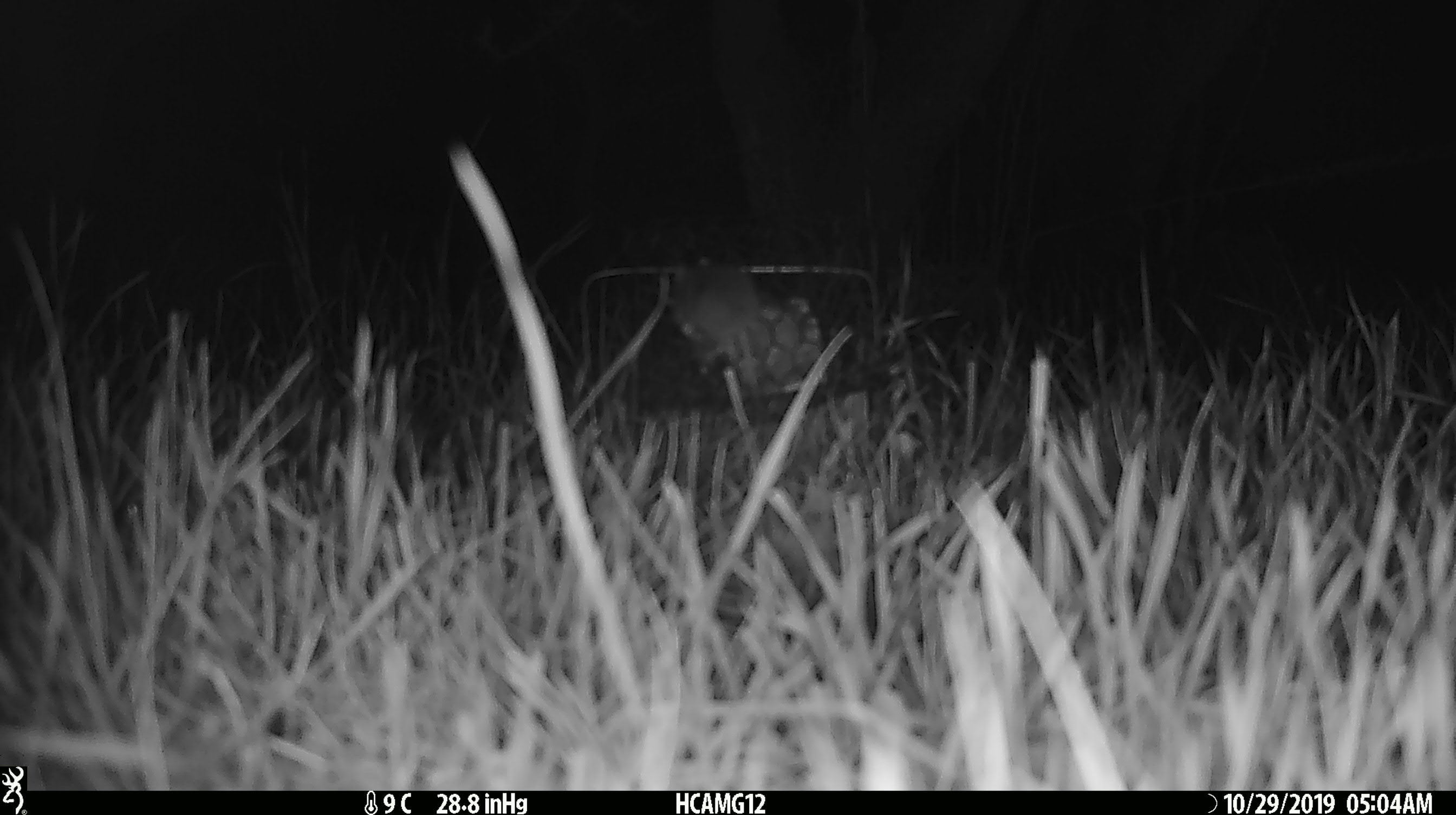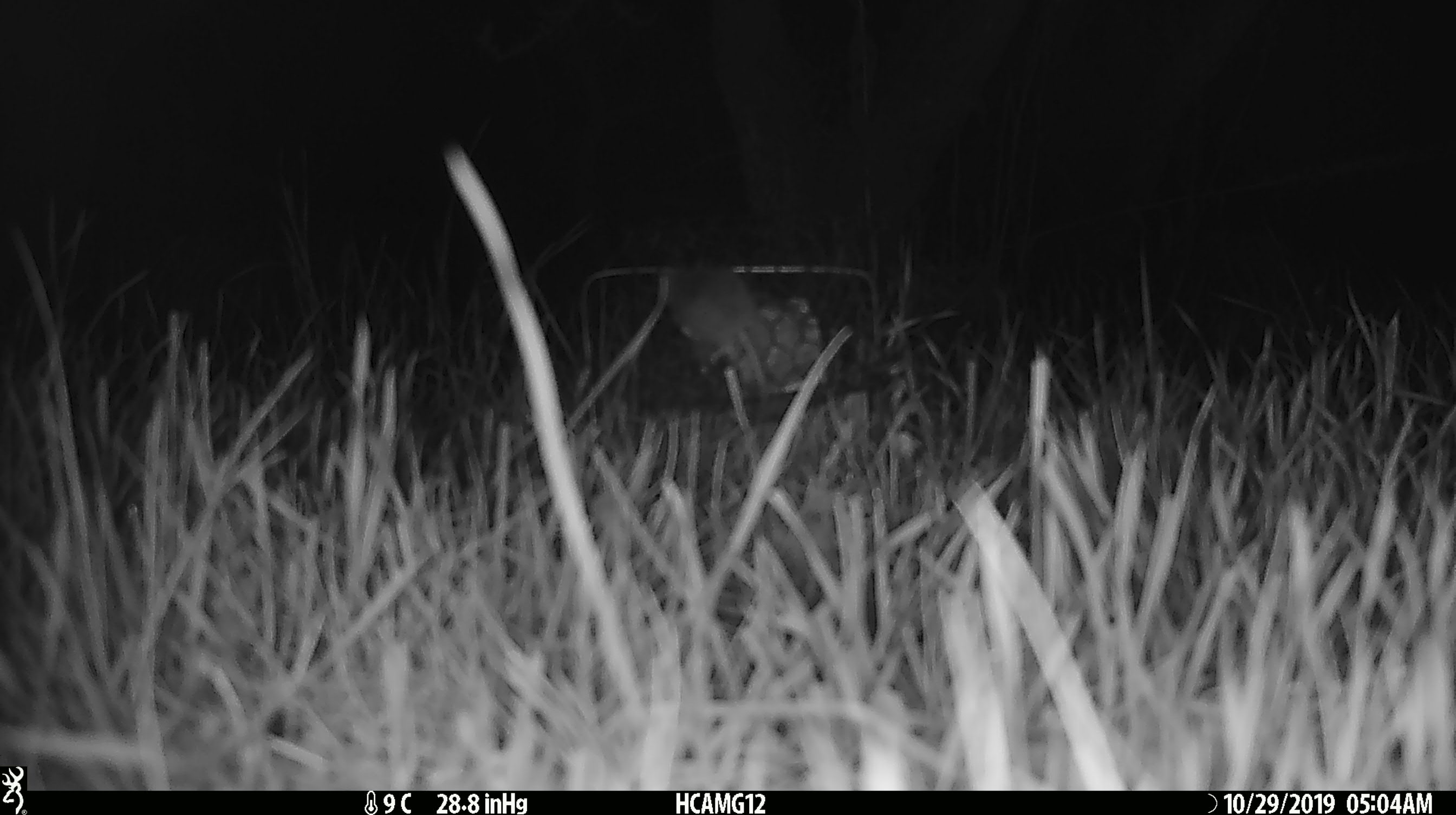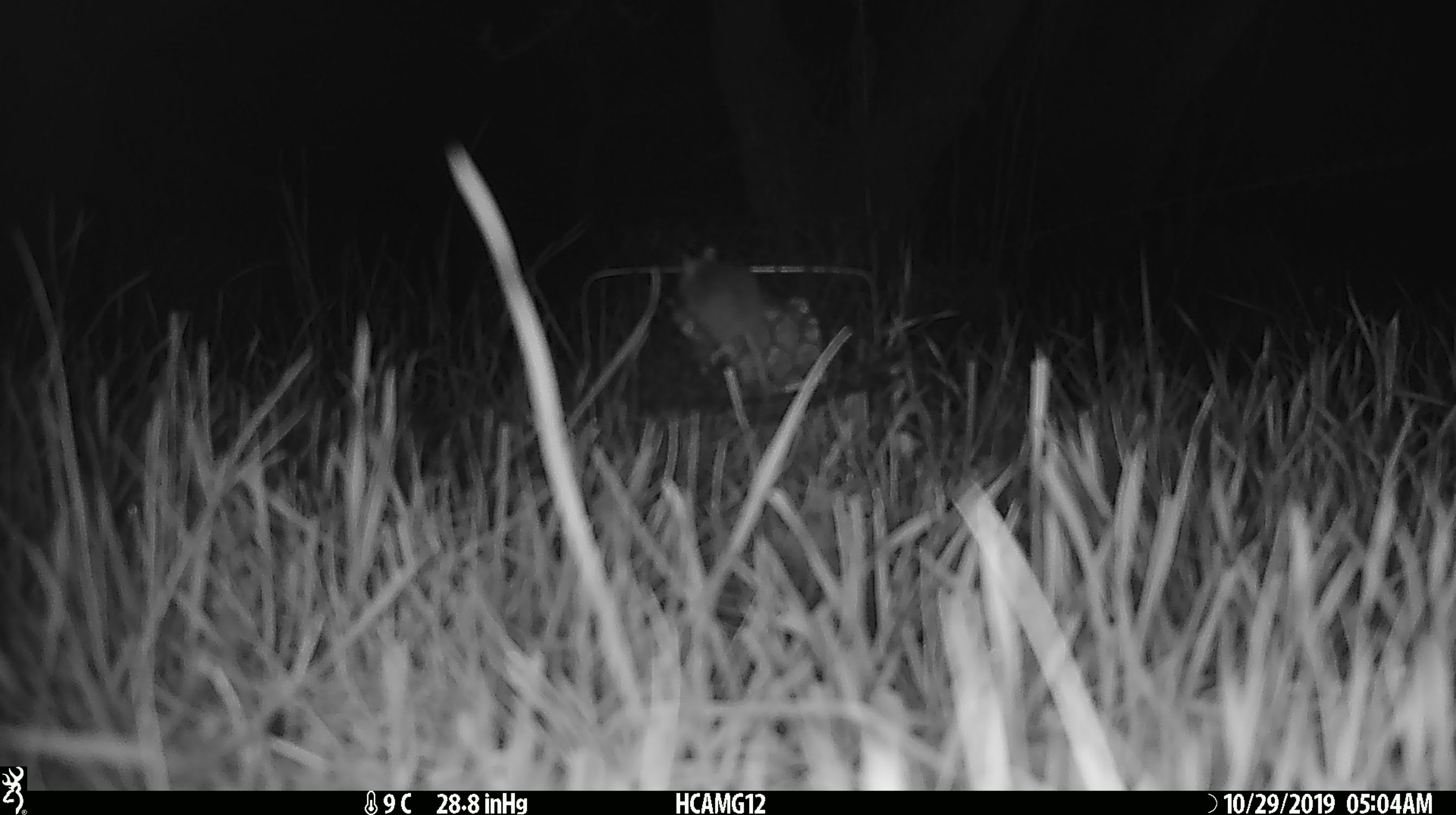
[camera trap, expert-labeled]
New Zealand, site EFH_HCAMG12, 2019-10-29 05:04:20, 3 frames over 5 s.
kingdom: Animalia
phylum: Chordata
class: Mammalia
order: Rodentia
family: Muridae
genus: Mus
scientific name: Mus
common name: mouse